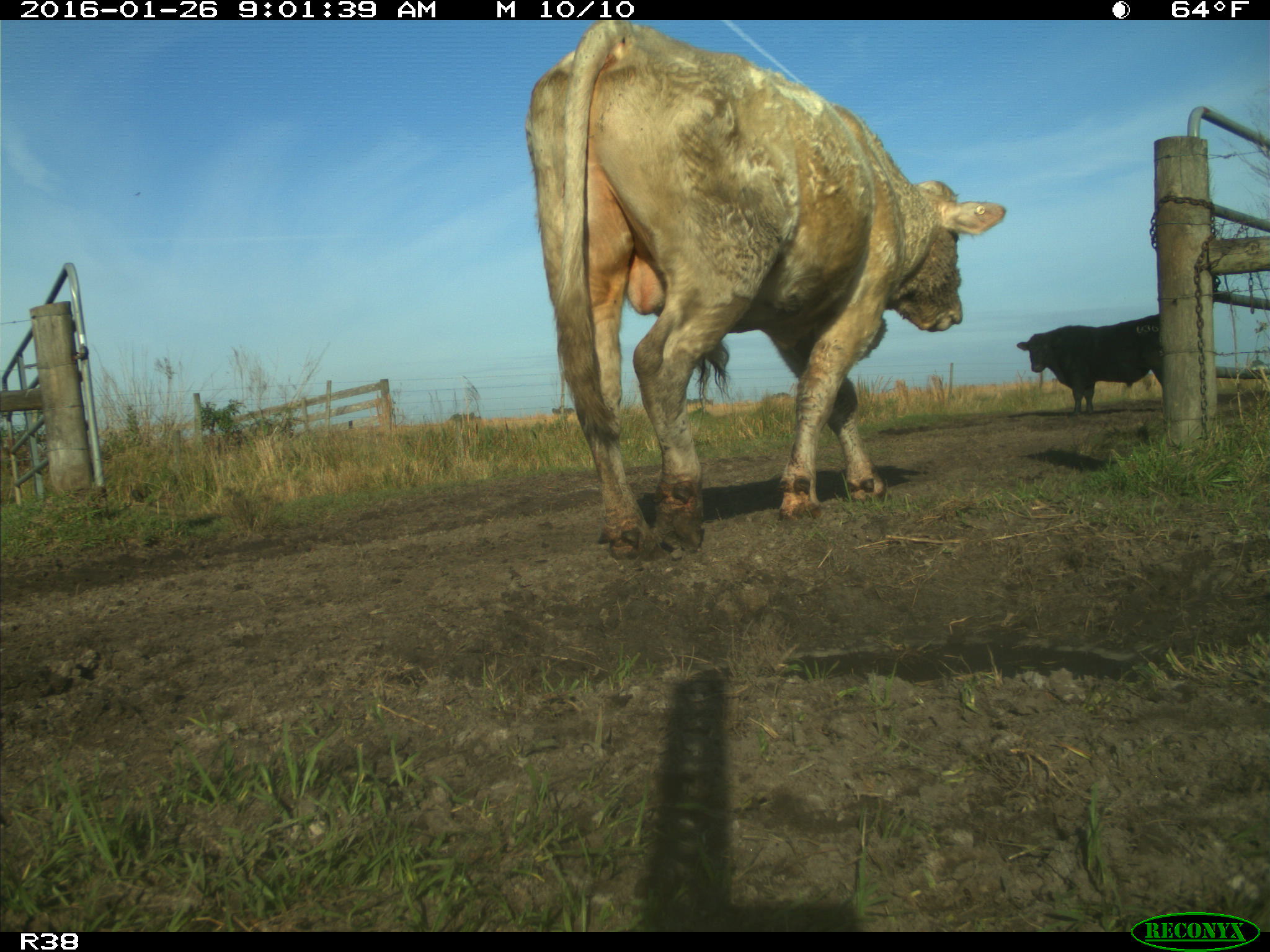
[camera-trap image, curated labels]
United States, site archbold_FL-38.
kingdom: Animalia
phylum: Chordata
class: Mammalia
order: Artiodactyla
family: Bovidae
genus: Bos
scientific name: Bos taurus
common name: domestic cow